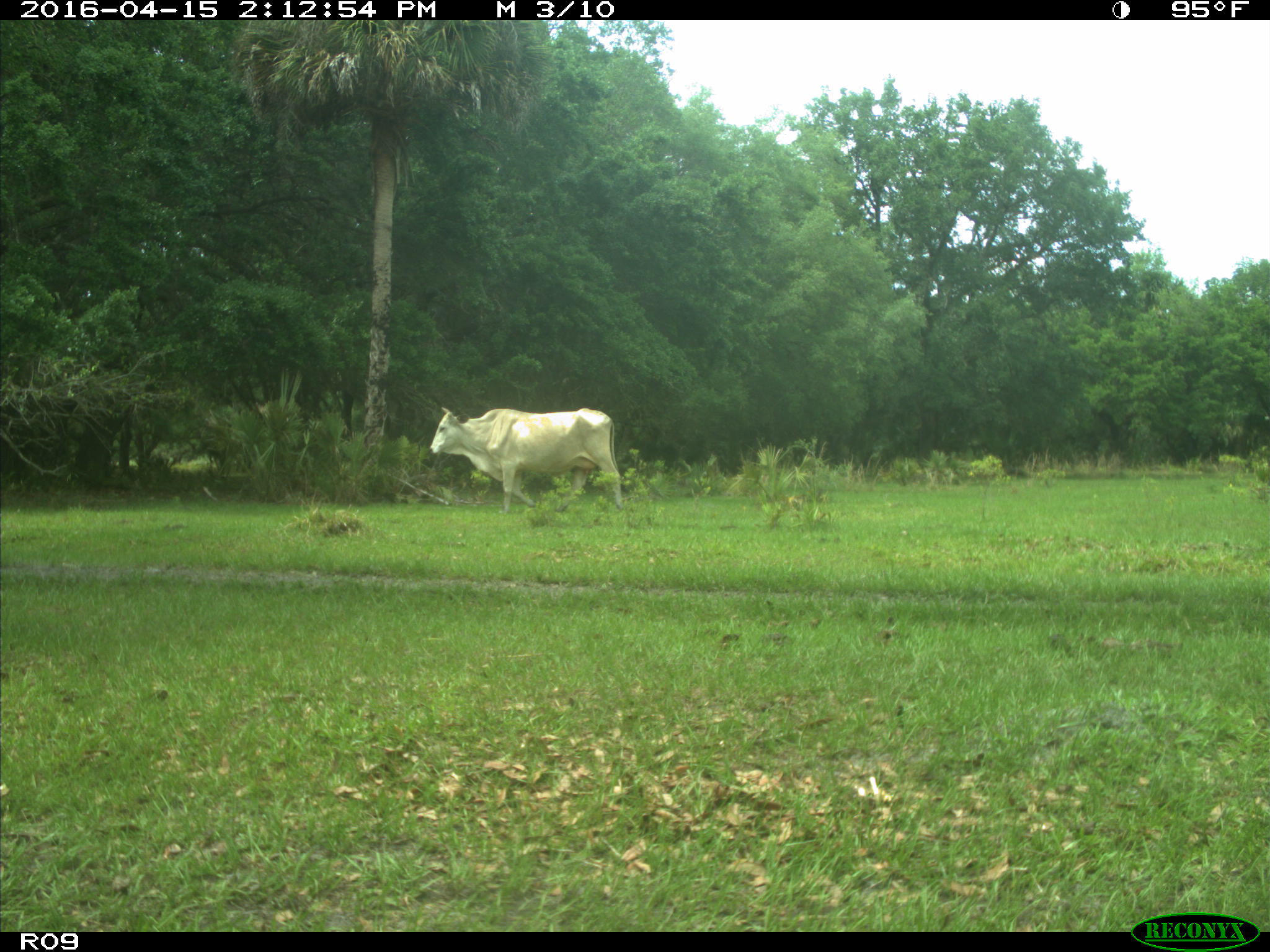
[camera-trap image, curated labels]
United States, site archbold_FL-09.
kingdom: Animalia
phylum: Chordata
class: Mammalia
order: Artiodactyla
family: Bovidae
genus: Bos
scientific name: Bos taurus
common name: domestic cow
Bos taurus (domestic cow).